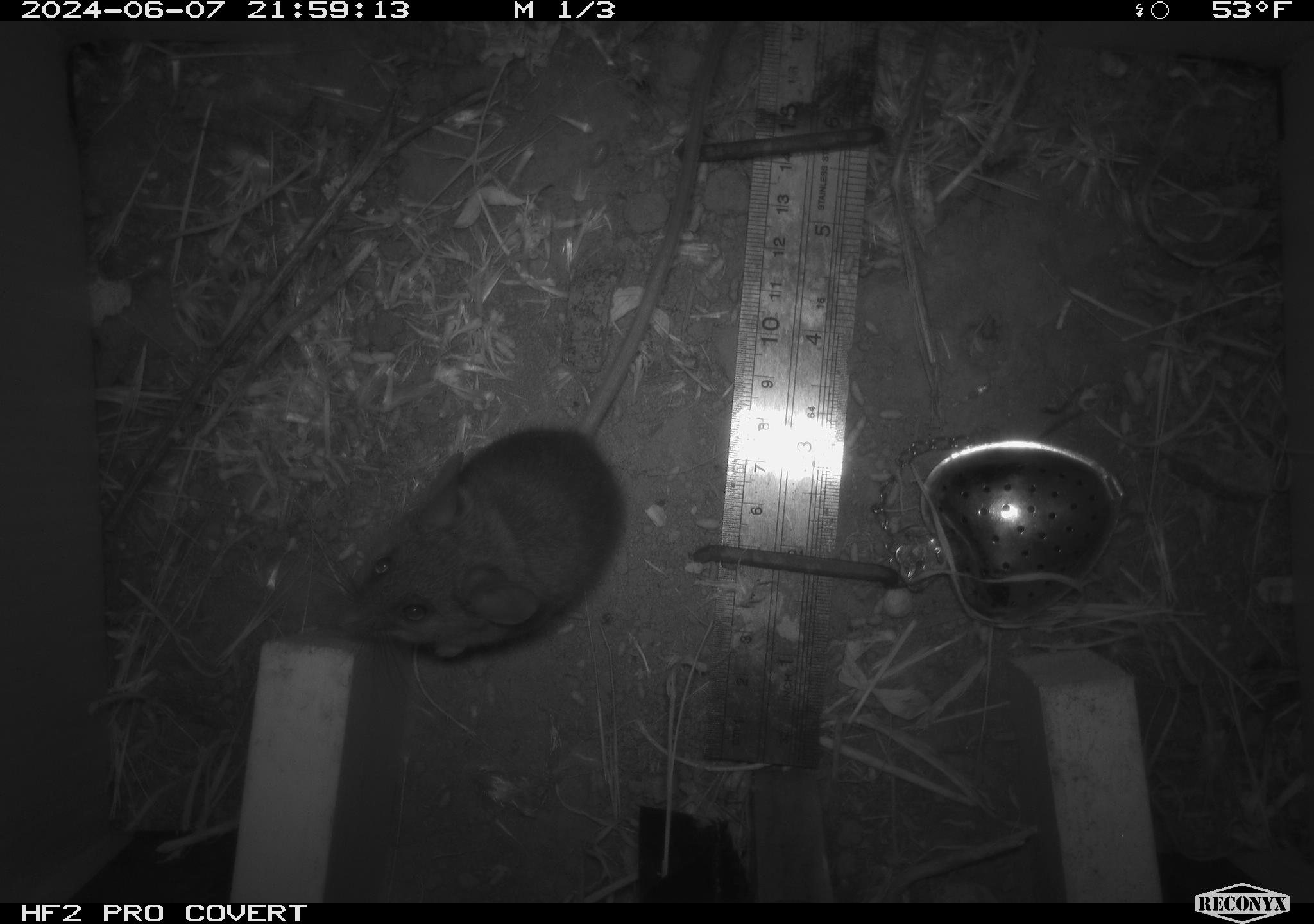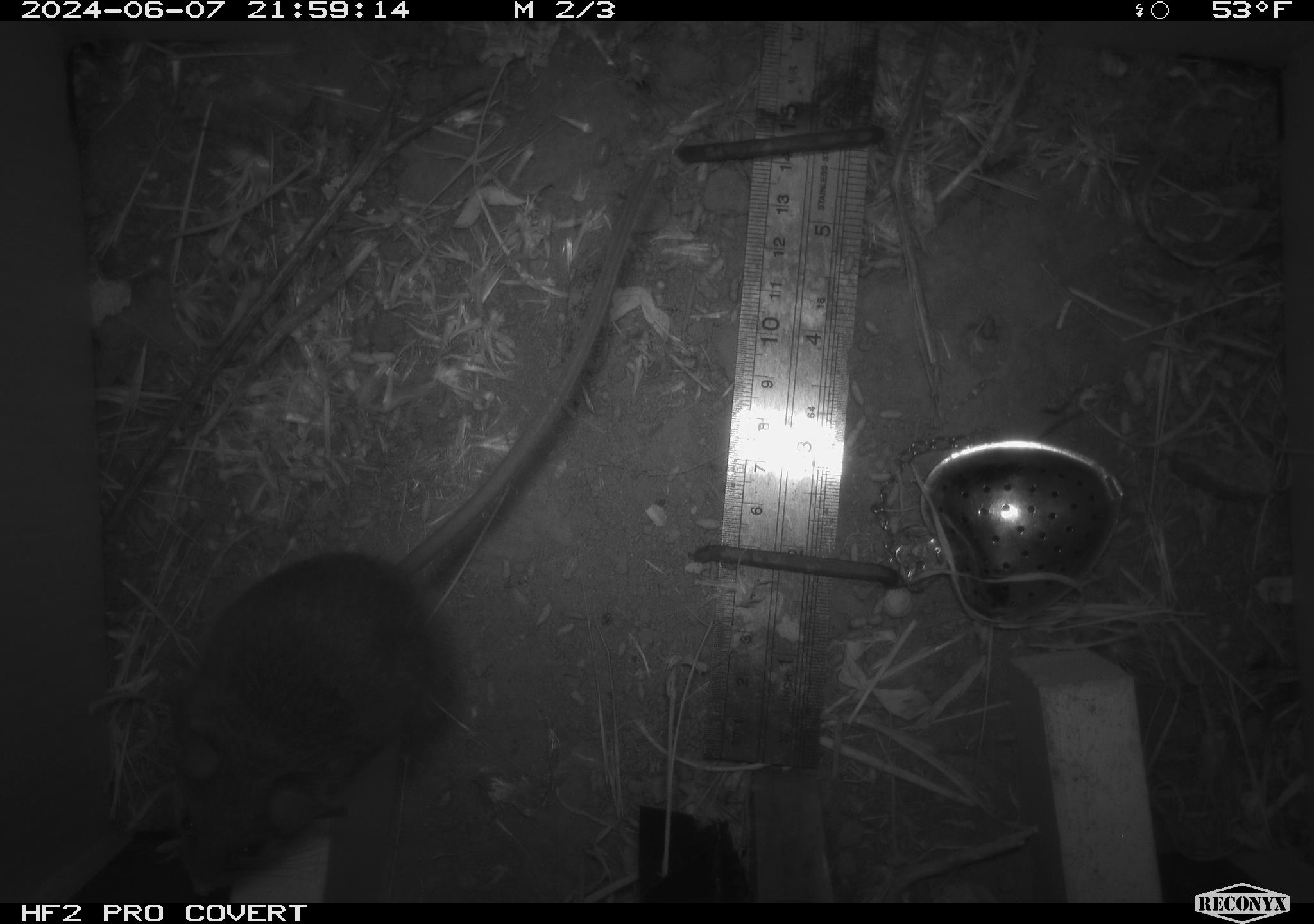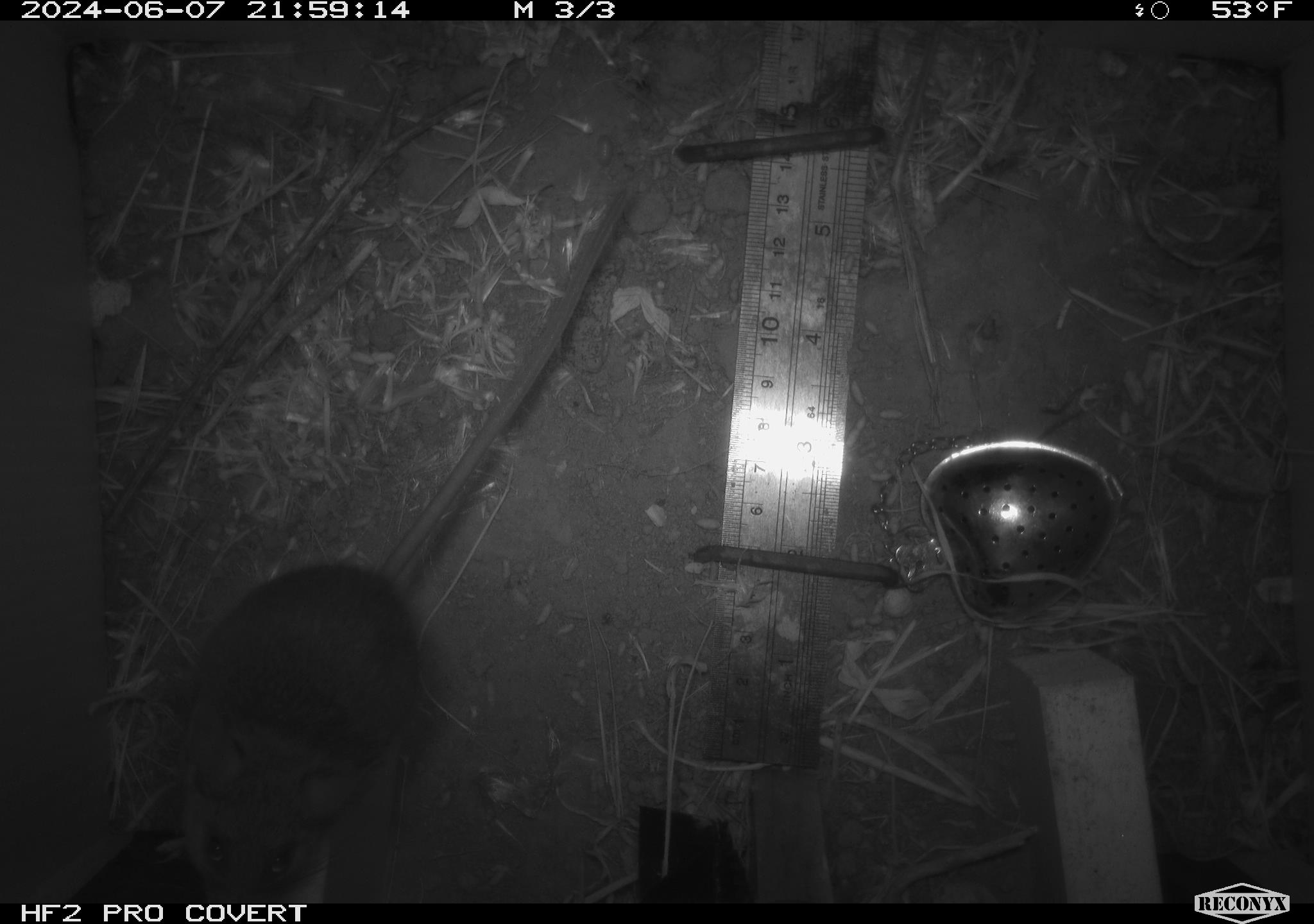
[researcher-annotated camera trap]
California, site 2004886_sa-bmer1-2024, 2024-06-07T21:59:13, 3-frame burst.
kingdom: Animalia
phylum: Chordata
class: Mammalia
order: Rodentia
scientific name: Rodentia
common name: mouse species